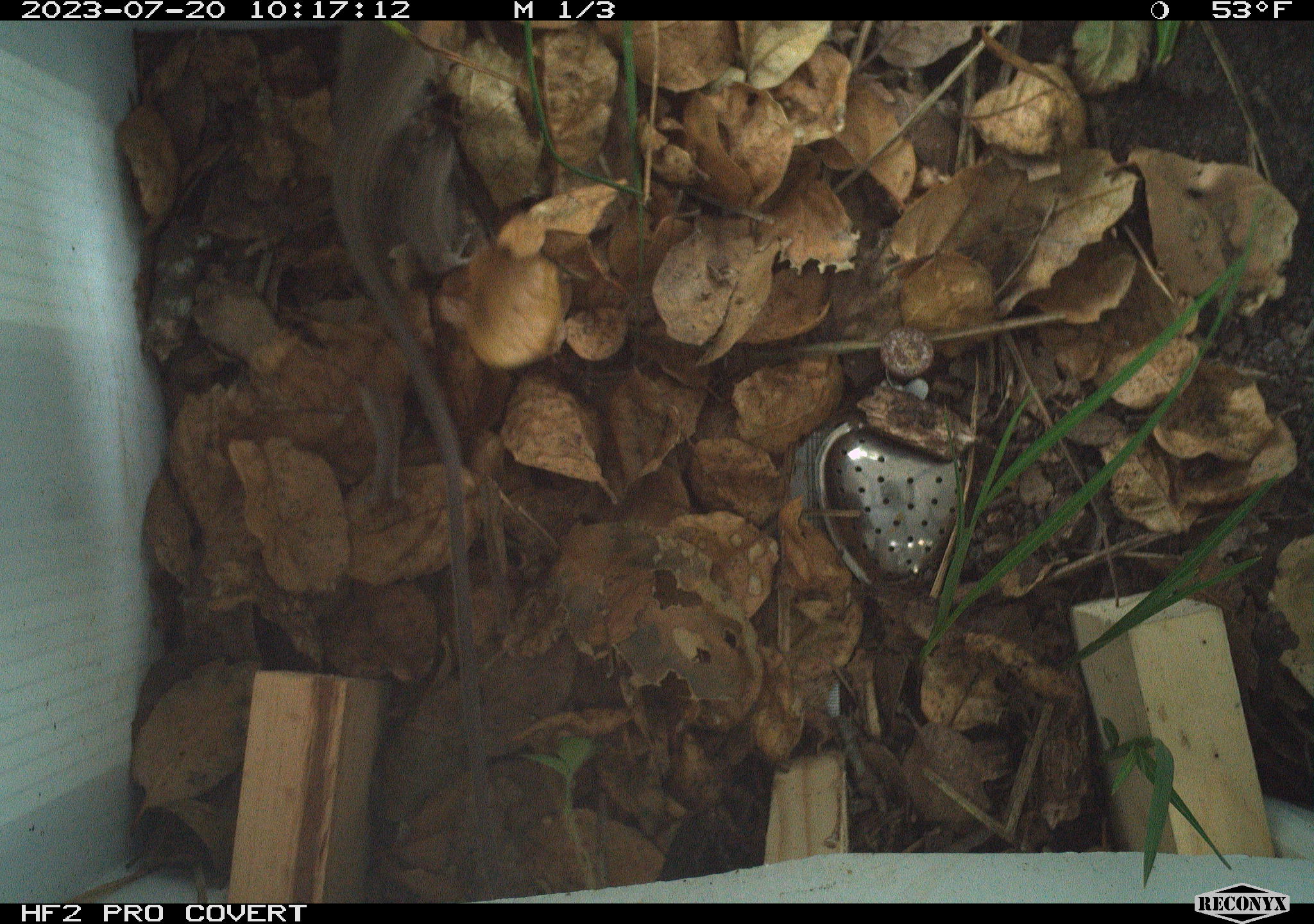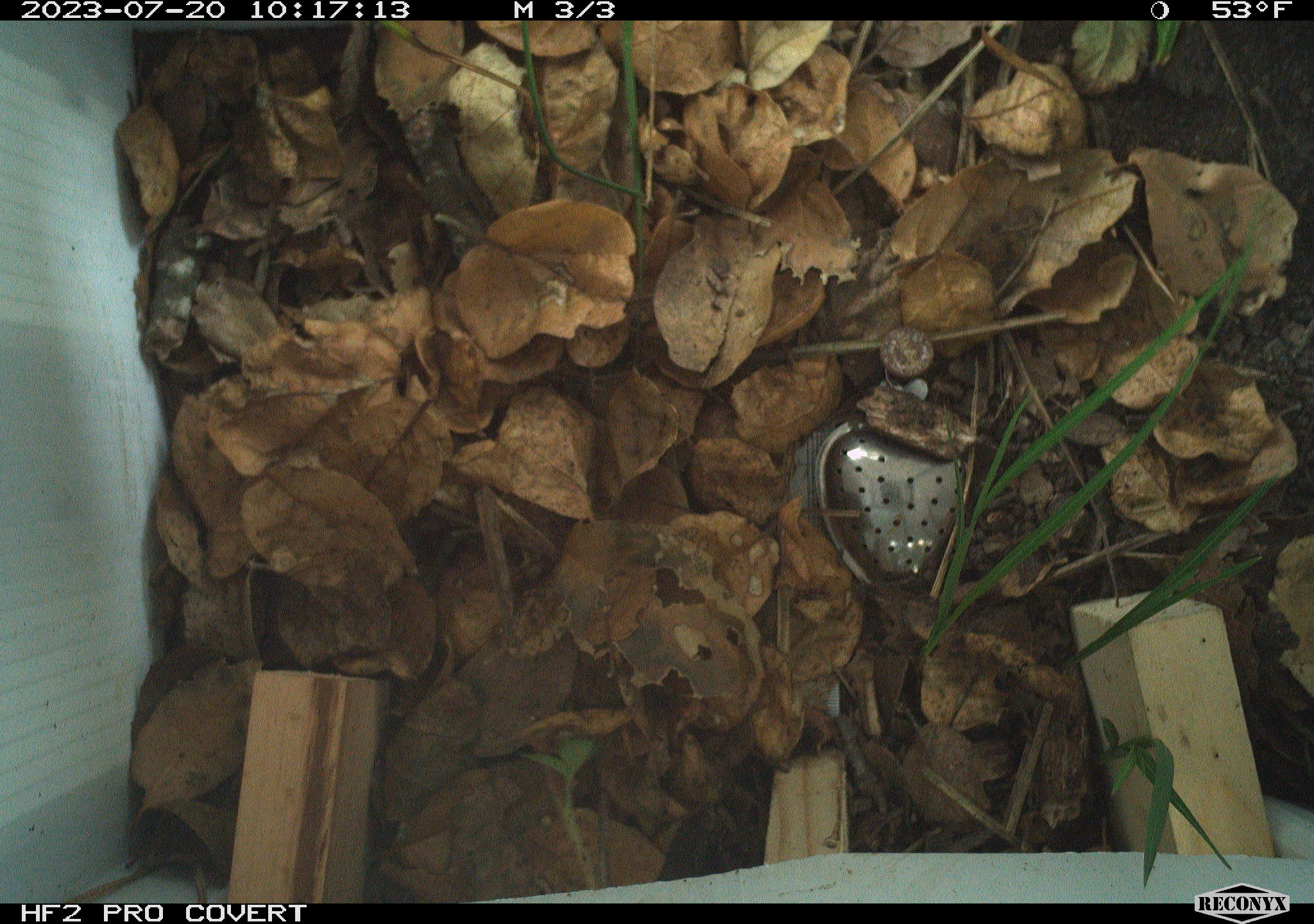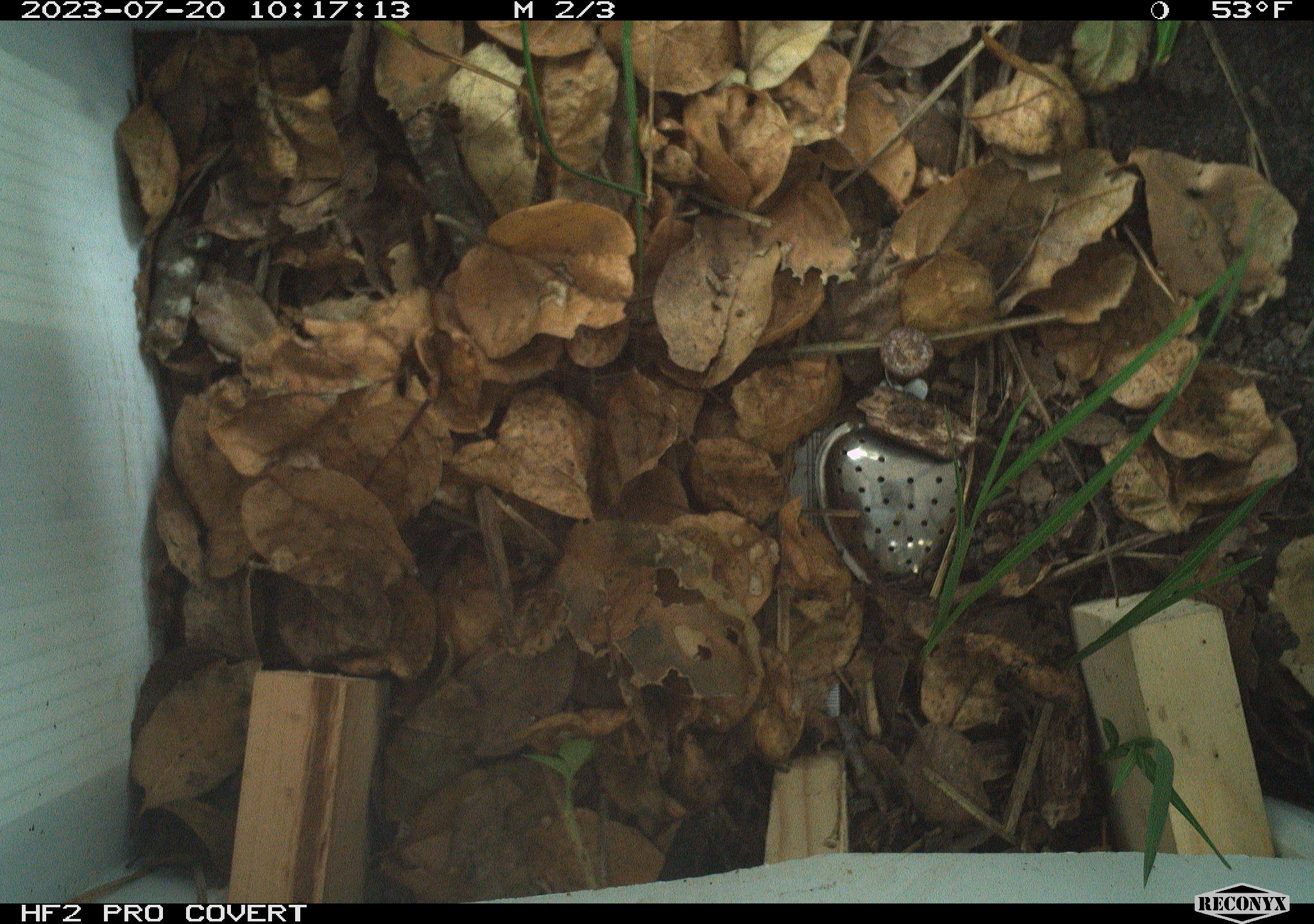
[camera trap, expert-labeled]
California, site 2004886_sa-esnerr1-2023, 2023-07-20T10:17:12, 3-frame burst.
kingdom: Animalia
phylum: Chordata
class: Reptilia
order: Squamata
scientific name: Squamata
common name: lizards and snakes